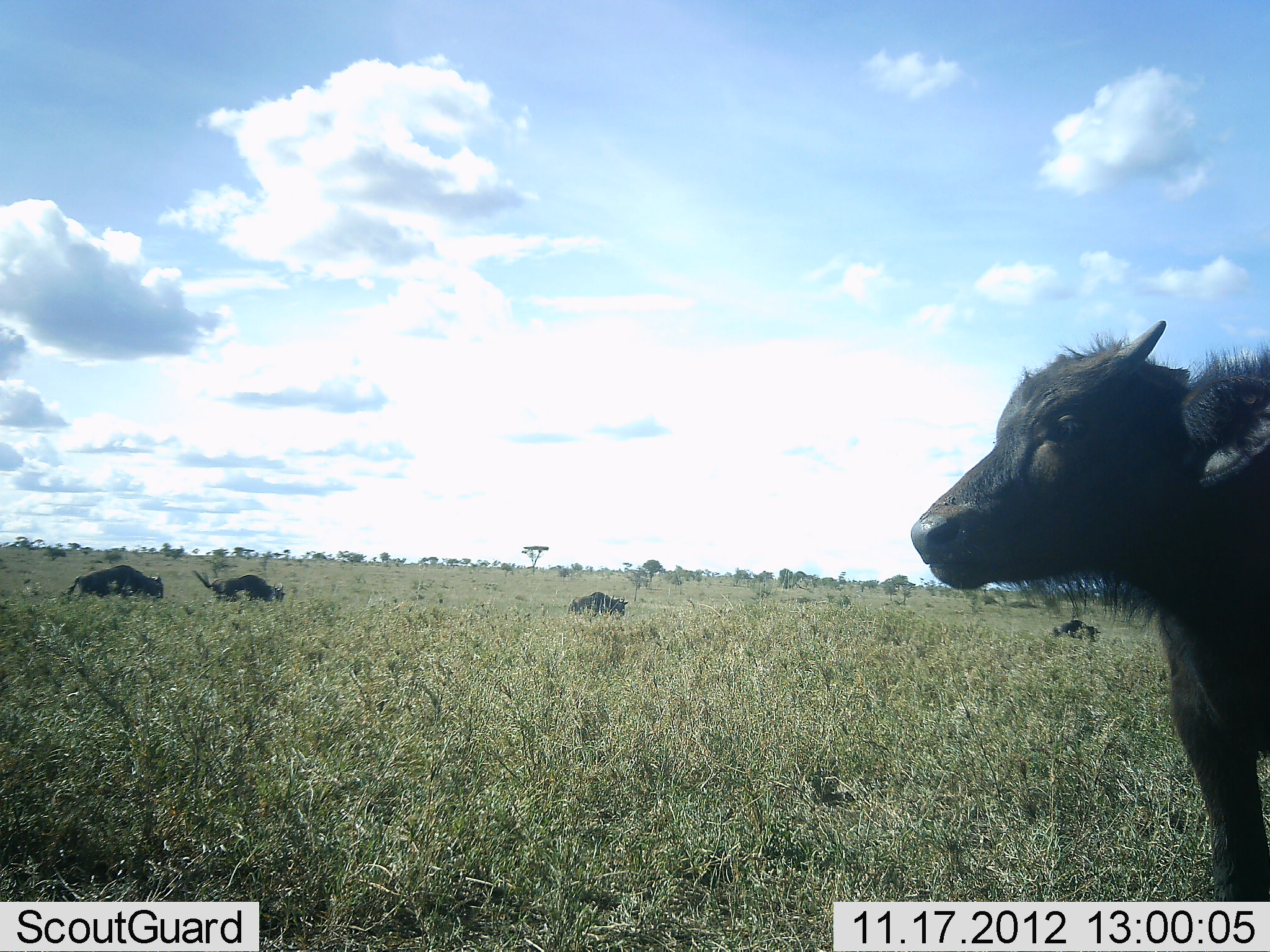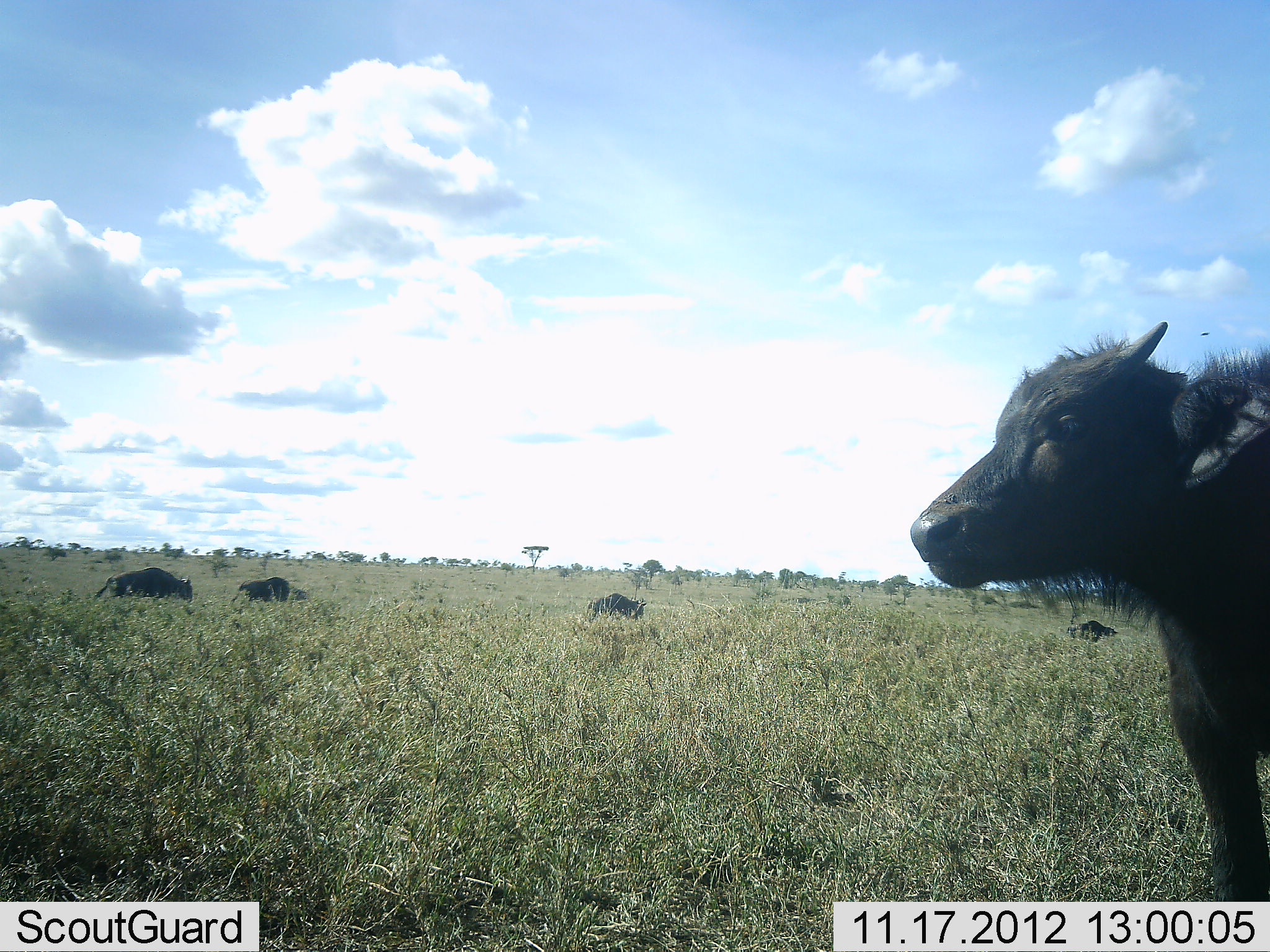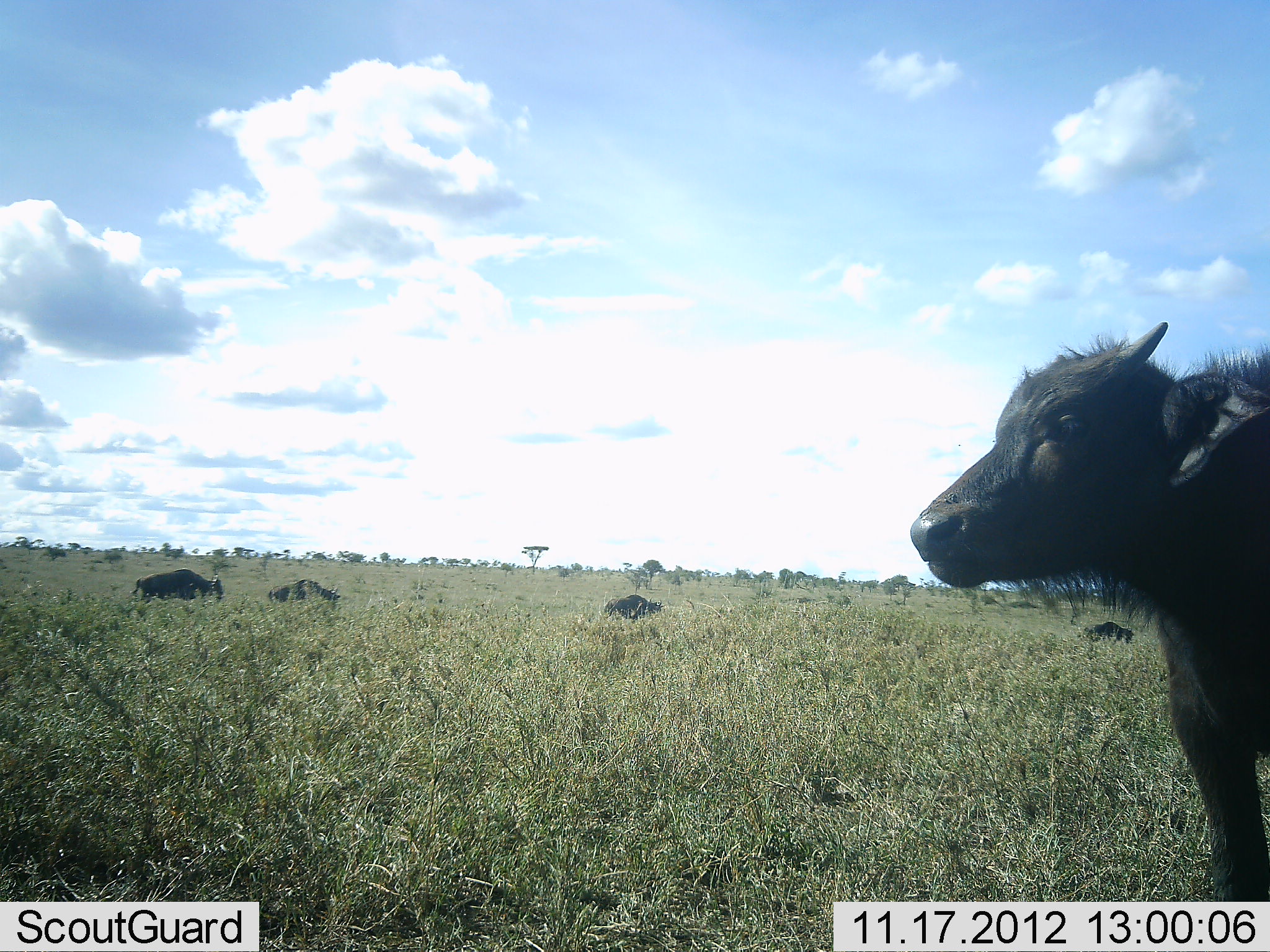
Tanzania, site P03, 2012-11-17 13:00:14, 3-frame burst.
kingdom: Animalia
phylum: Chordata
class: Mammalia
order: Artiodactyla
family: Bovidae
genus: Syncerus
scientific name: Syncerus caffer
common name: cape buffalo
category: buffalo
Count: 5.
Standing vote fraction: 83%.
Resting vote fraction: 0%.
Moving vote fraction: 75%.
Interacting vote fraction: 0%.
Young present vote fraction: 75%.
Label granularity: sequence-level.